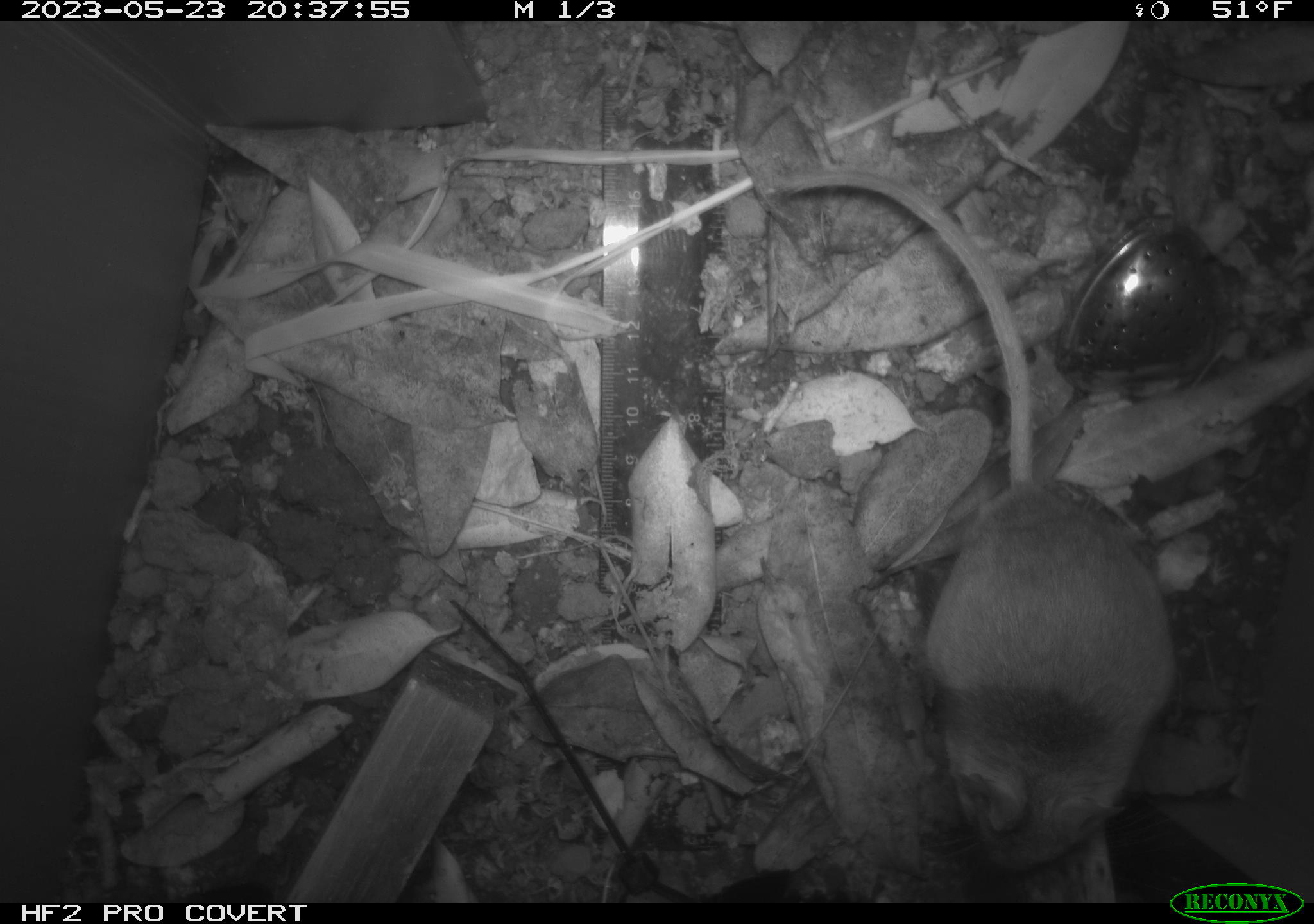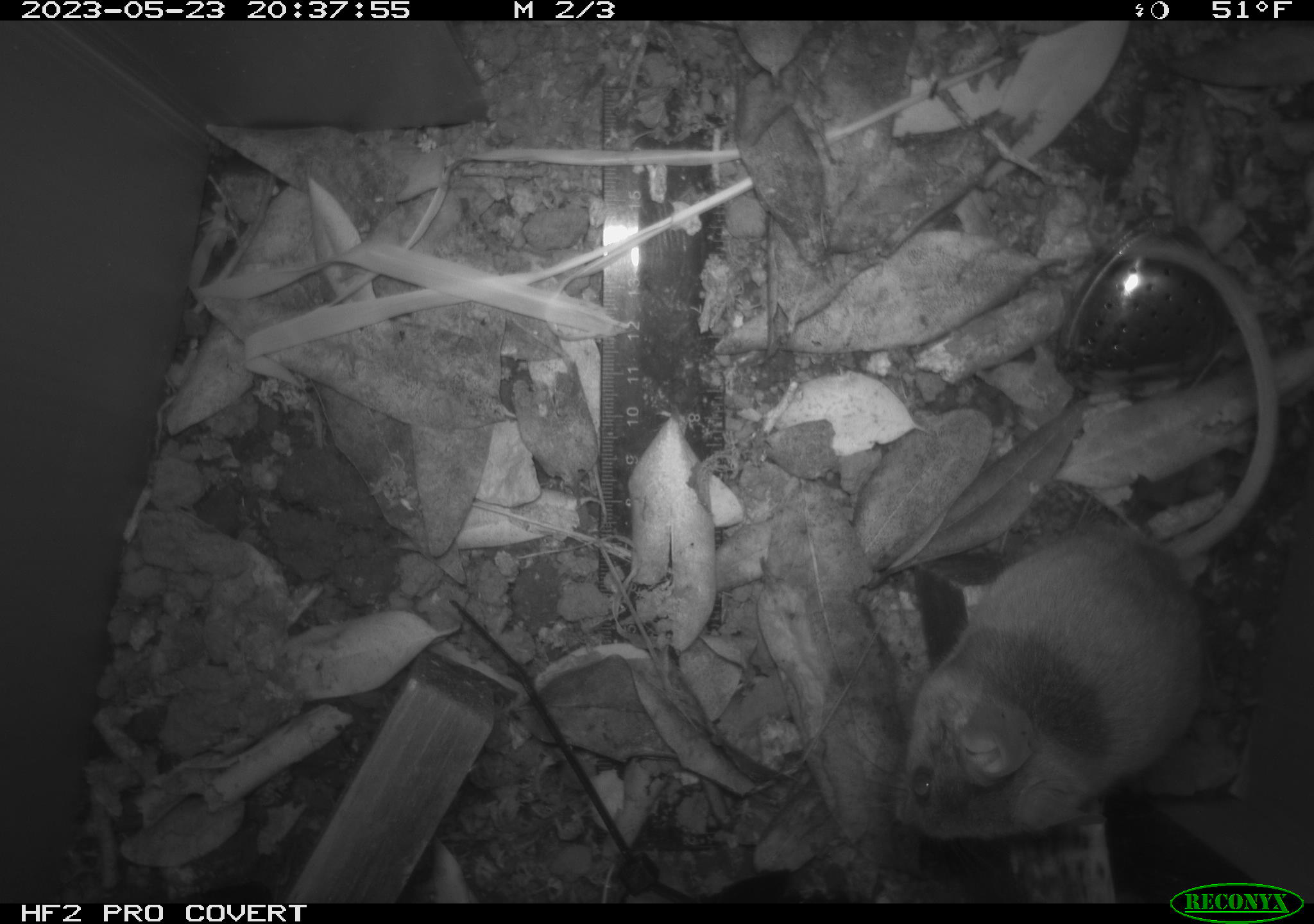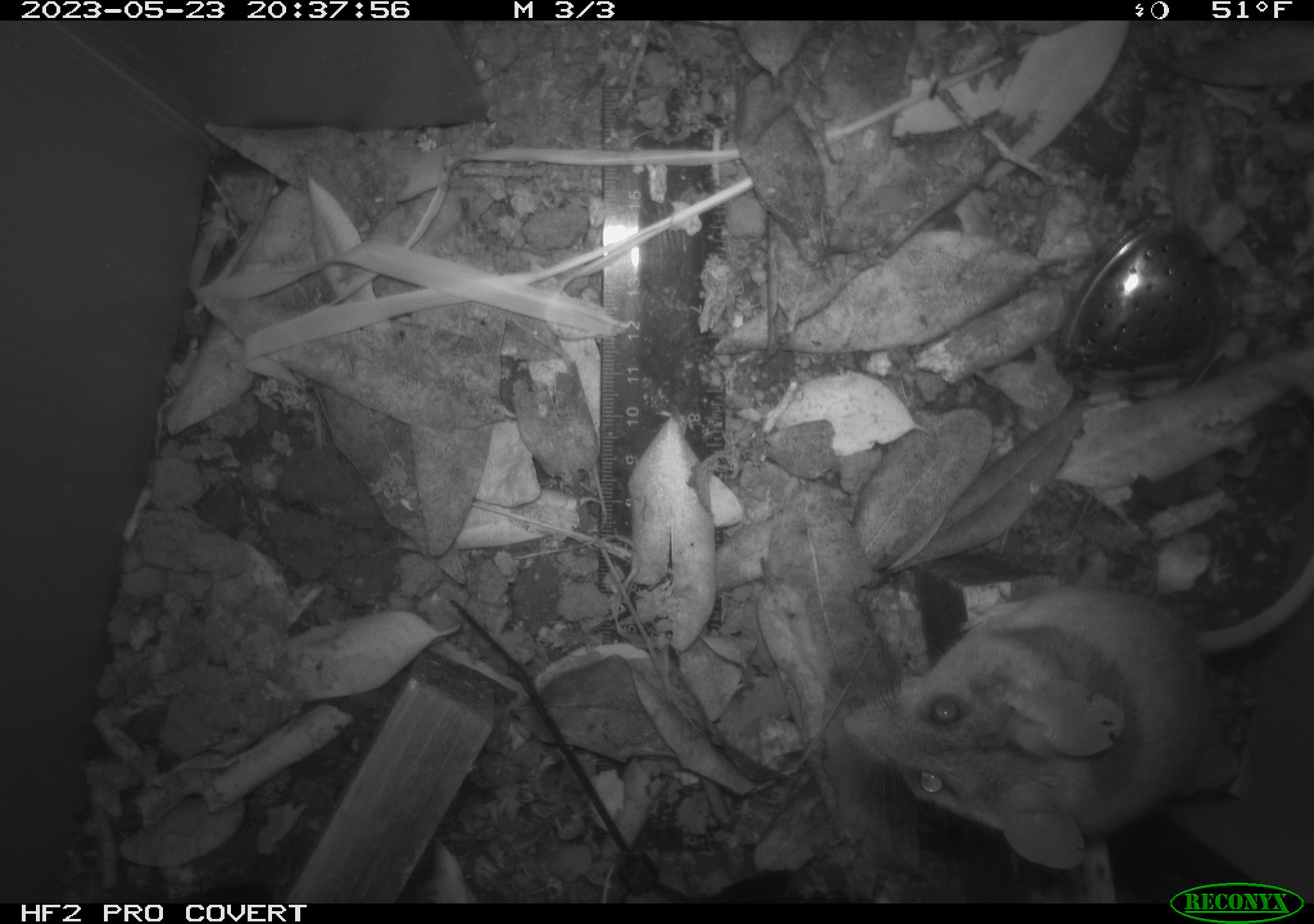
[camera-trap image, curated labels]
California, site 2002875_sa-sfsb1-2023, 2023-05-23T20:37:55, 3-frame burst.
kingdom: Animalia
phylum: Chordata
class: Mammalia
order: Rodentia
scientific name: Rodentia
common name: mouse species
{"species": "mouse species (Rodentia)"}